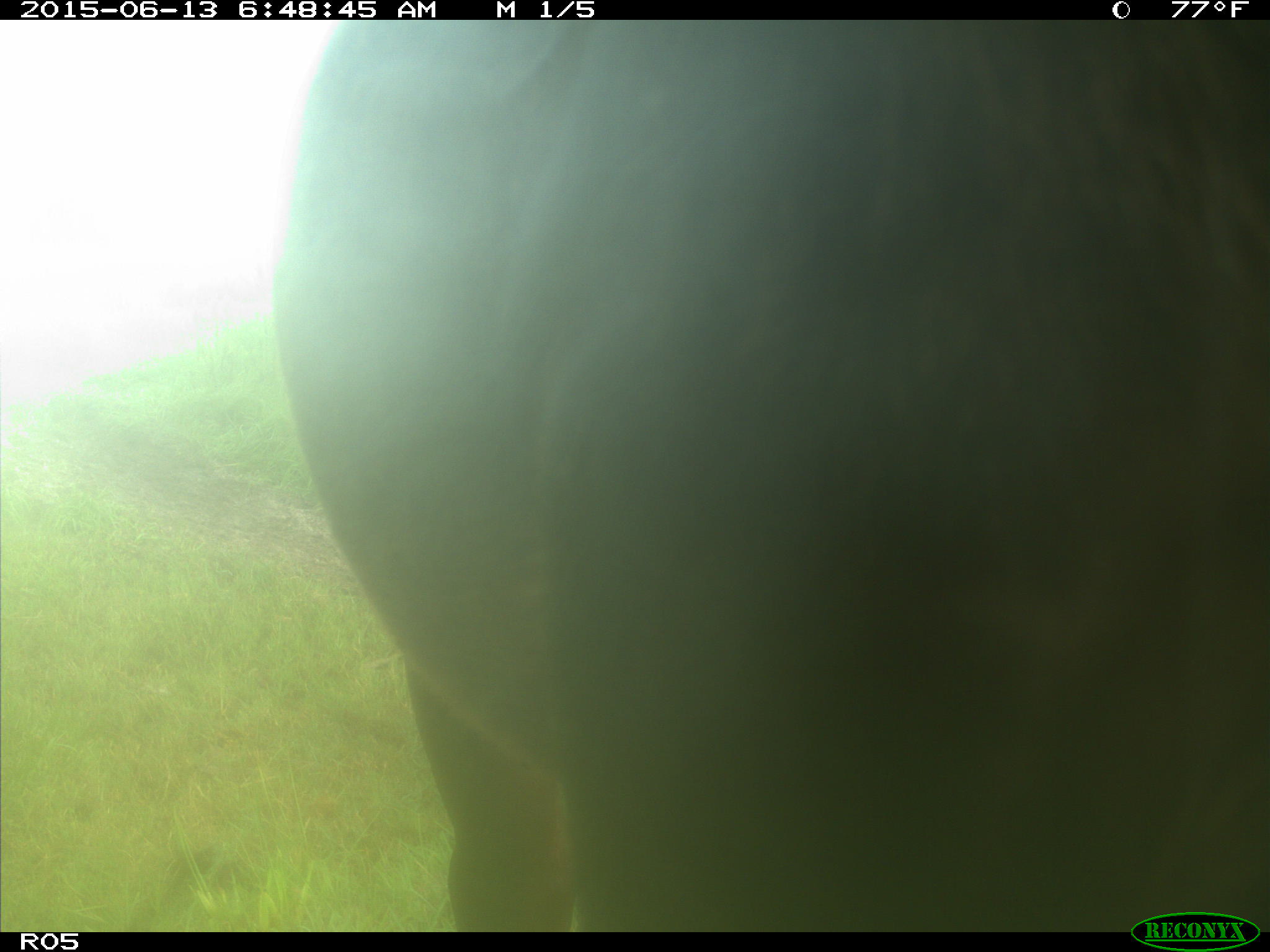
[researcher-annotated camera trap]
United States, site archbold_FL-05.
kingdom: Animalia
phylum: Chordata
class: Mammalia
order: Artiodactyla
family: Bovidae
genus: Bos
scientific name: Bos taurus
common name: domestic cow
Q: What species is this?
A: Bos taurus (domestic cow).